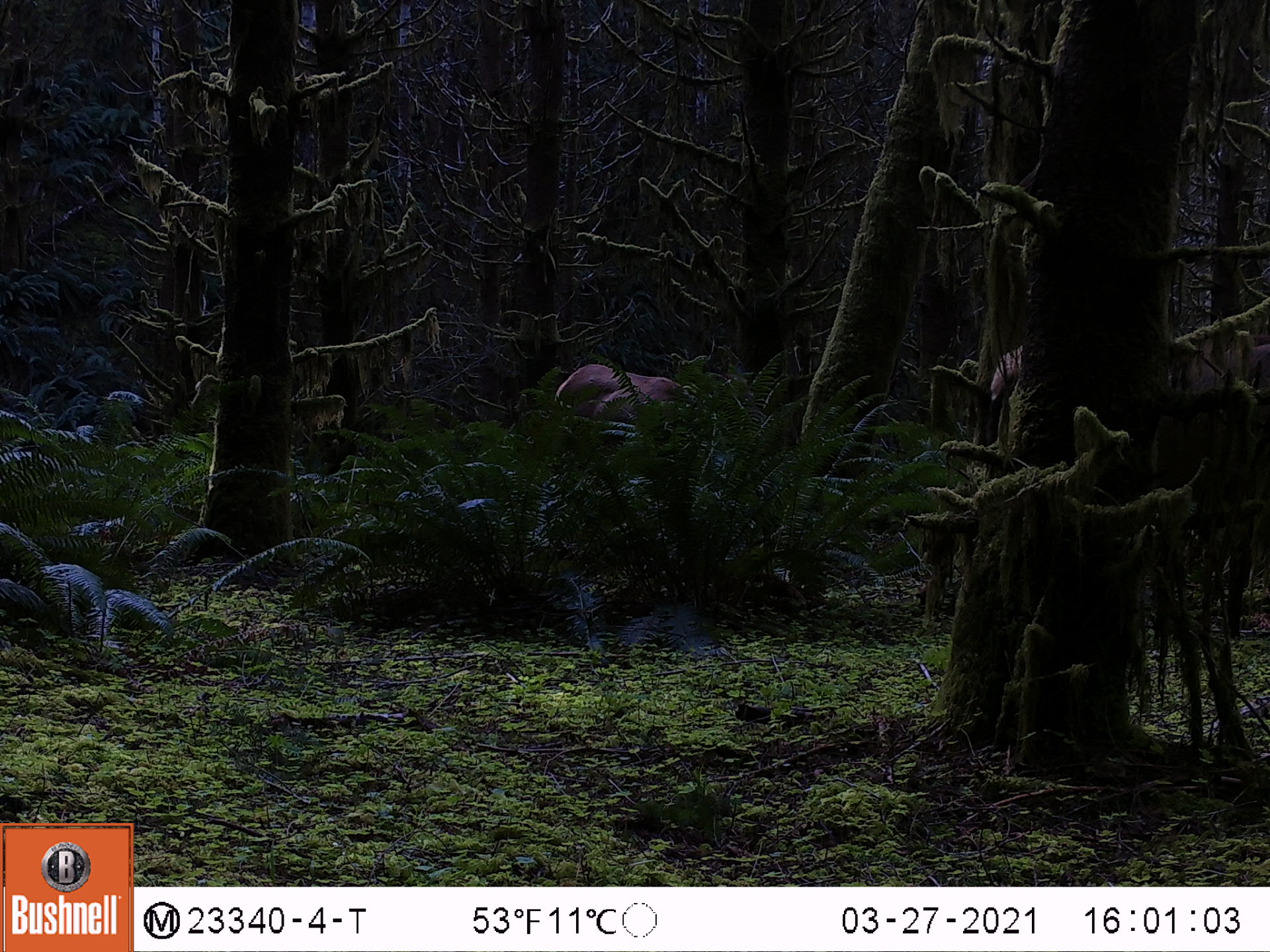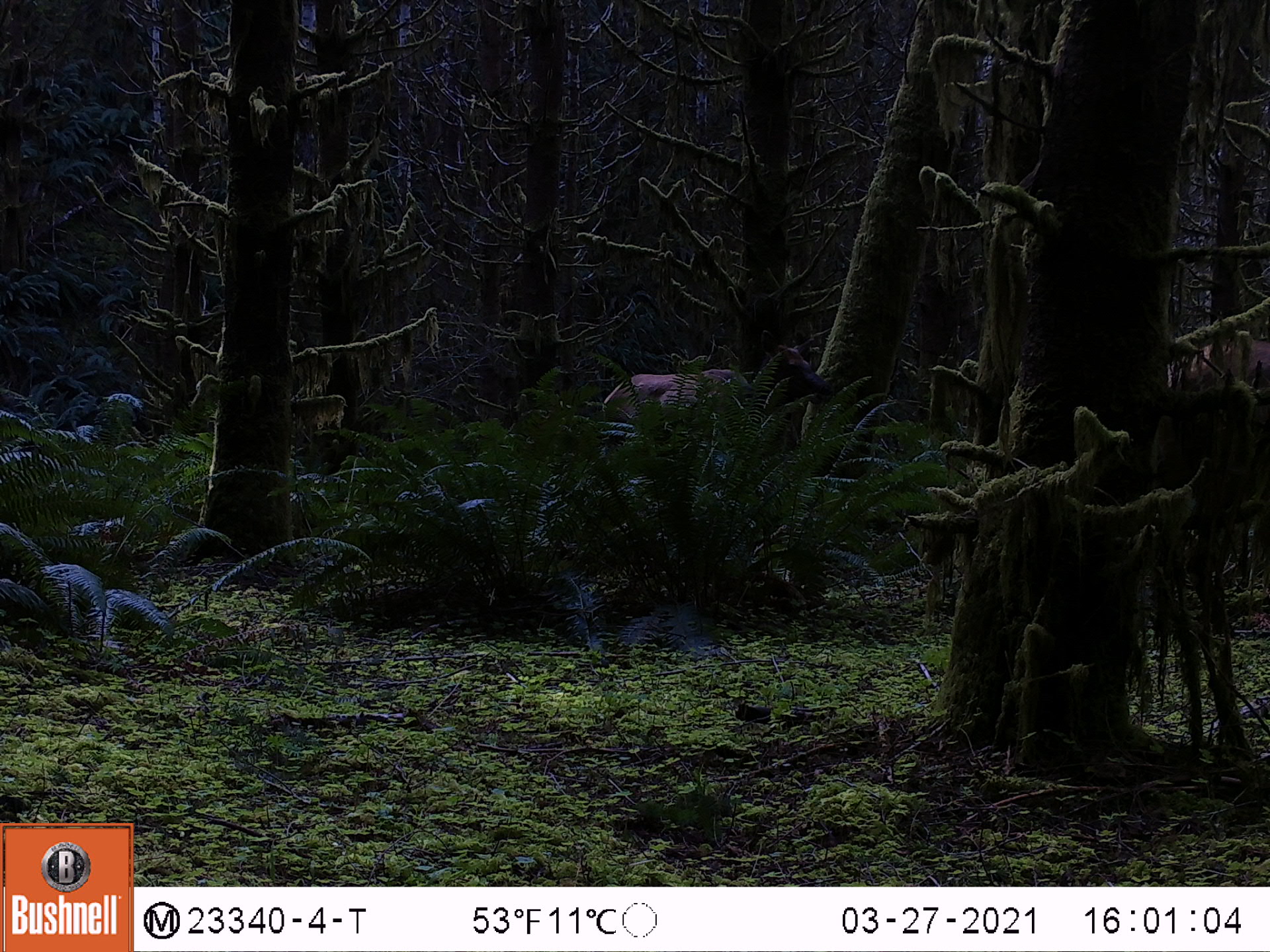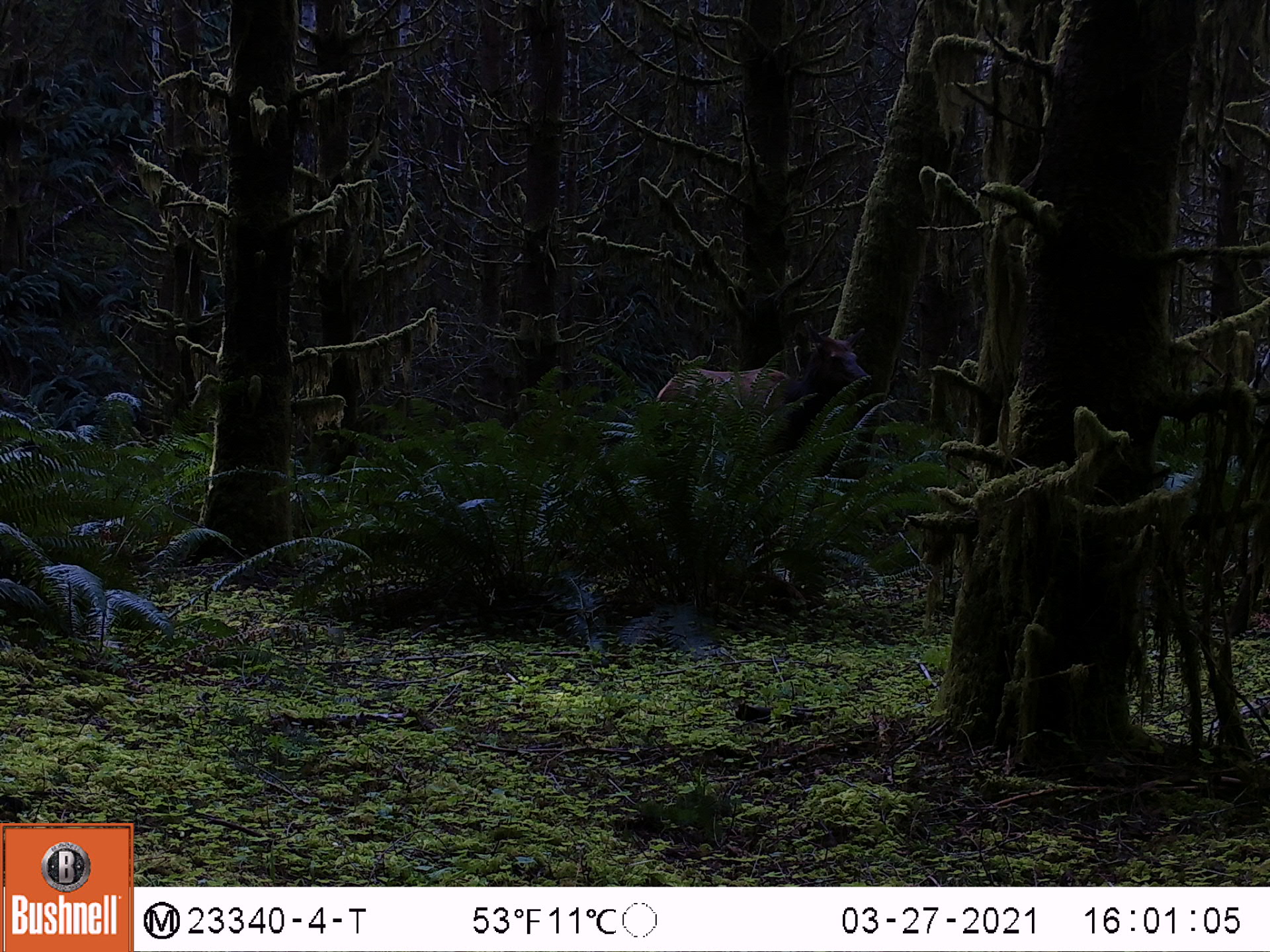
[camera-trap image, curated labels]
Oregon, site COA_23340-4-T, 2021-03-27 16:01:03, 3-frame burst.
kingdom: Animalia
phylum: Chordata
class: Mammalia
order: Artiodactyla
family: Cervidae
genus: Cervus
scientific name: Cervus canadensis roosevelti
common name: roosevelt elk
Roosevelt elk (Cervus canadensis roosevelti).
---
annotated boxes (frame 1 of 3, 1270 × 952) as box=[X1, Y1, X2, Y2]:
roosevelt elk: box=[549, 362, 731, 486]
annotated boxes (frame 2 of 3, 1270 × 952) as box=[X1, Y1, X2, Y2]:
roosevelt elk: box=[595, 332, 833, 477]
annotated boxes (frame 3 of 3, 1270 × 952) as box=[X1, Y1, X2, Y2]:
roosevelt elk: box=[644, 316, 877, 497]